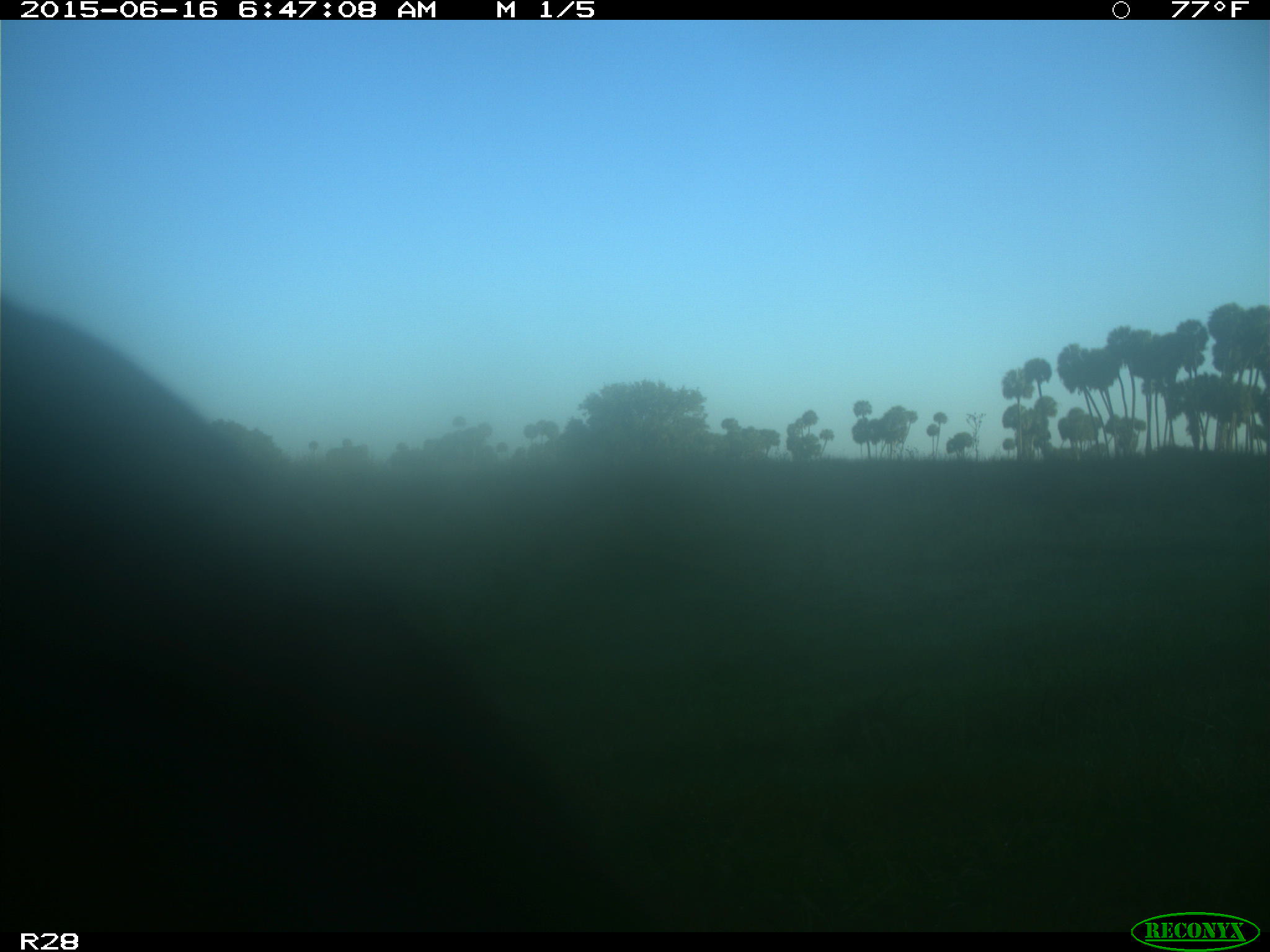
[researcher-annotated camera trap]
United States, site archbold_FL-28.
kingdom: Animalia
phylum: Chordata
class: Mammalia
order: Artiodactyla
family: Bovidae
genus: Bos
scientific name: Bos taurus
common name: domestic cow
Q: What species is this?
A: Bos taurus (domestic cow).